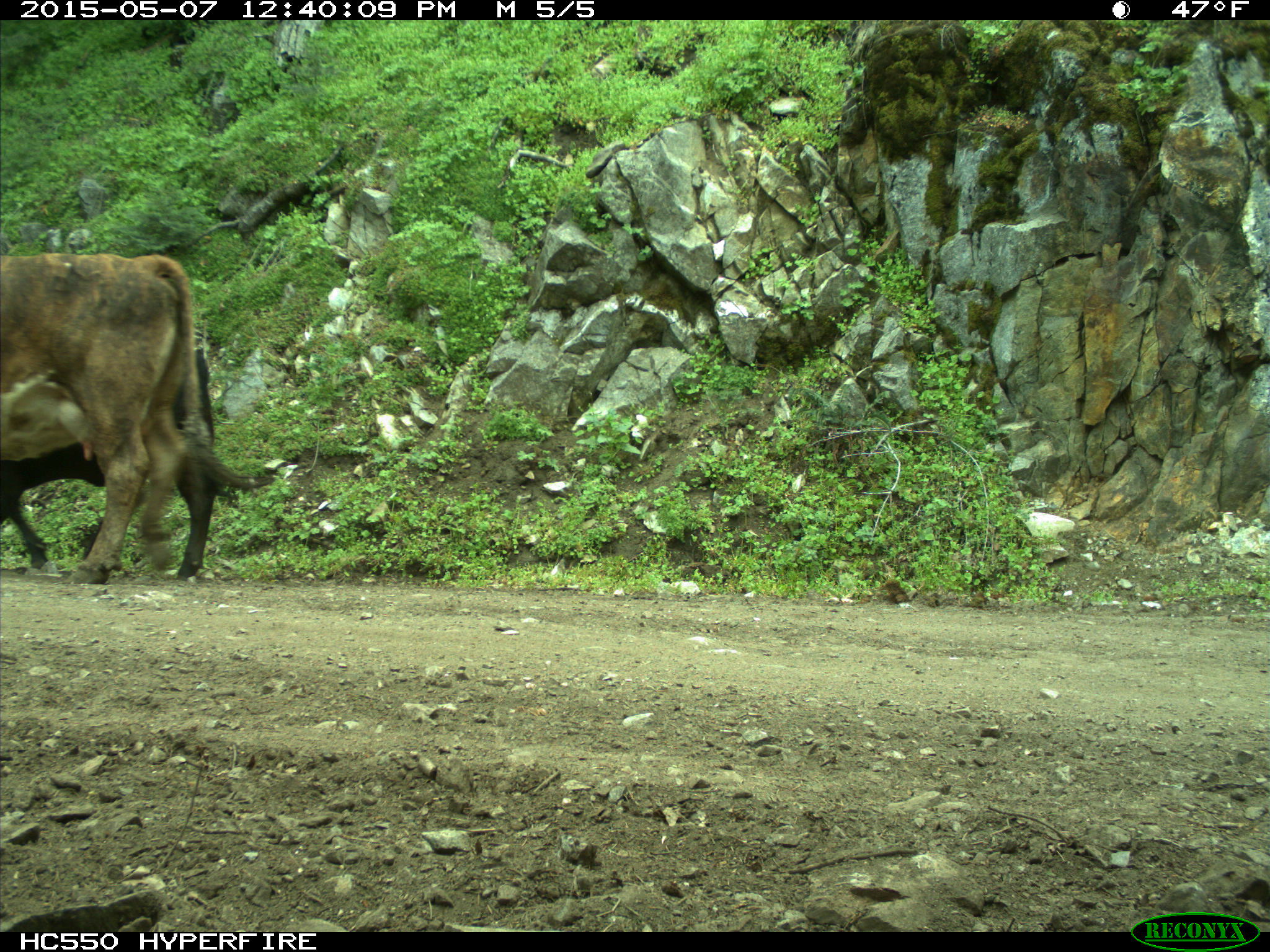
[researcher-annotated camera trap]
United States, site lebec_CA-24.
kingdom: Animalia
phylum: Chordata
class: Mammalia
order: Artiodactyla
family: Bovidae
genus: Bos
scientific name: Bos taurus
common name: domestic cow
Bos taurus (domestic cow).